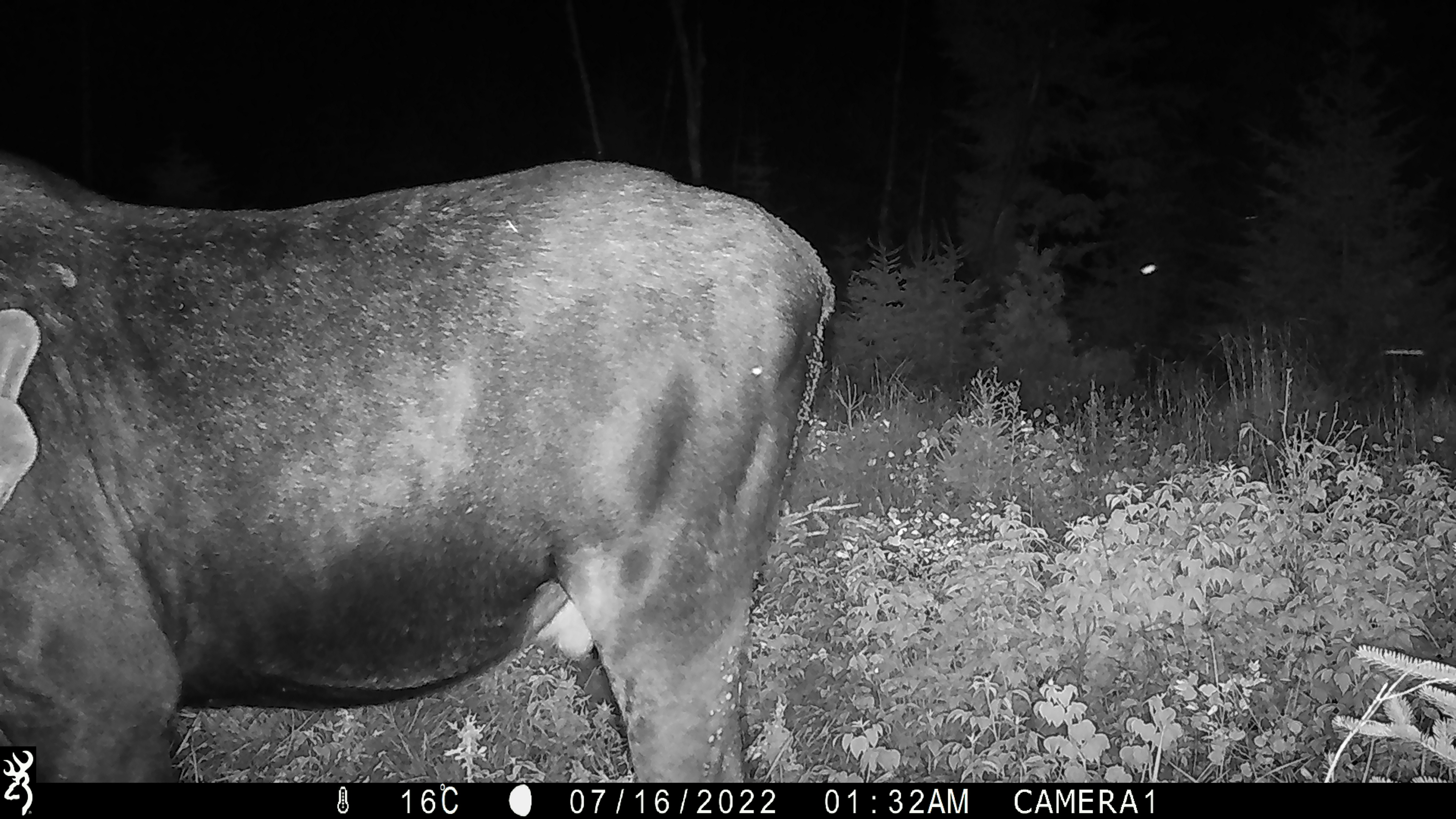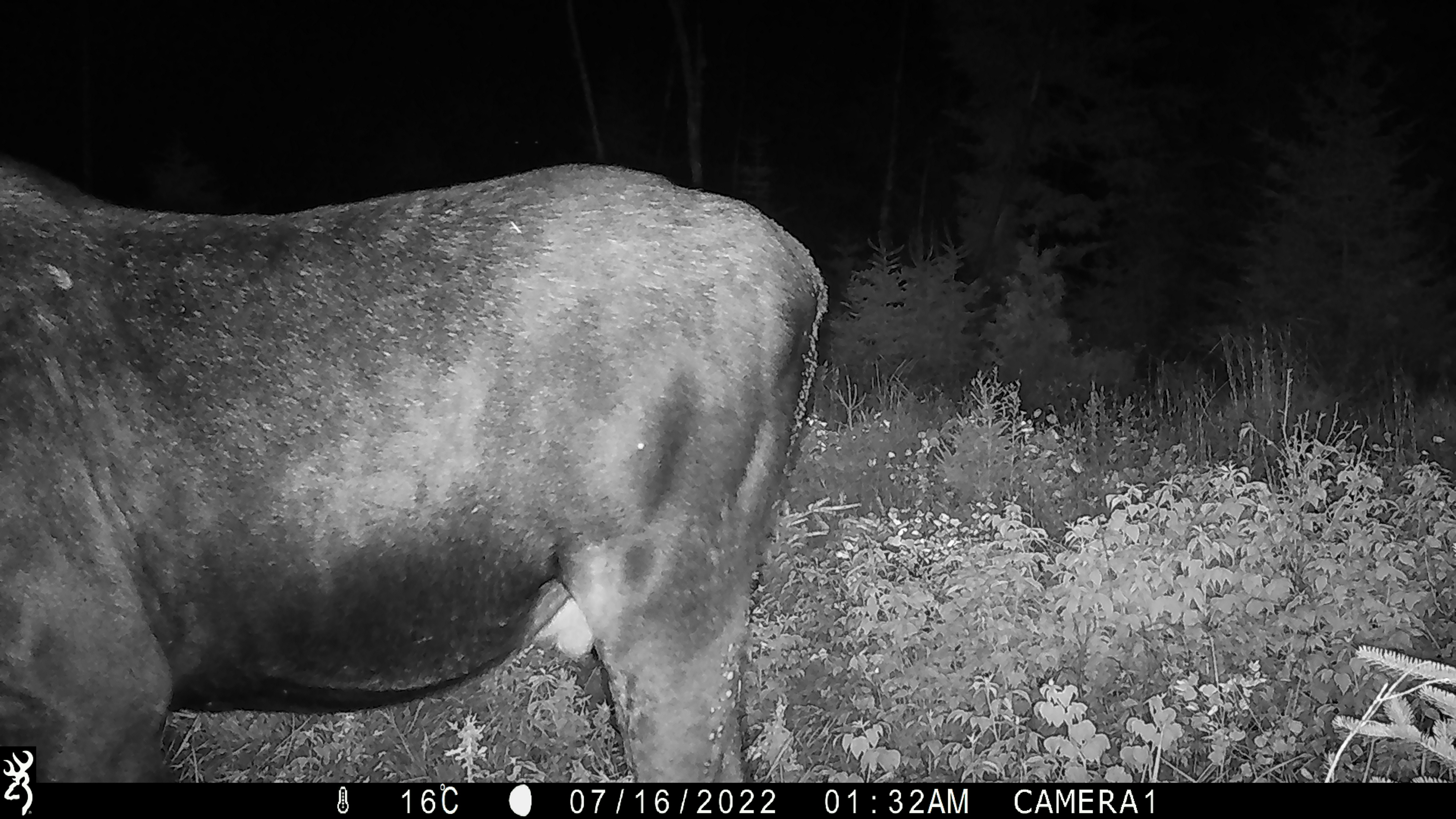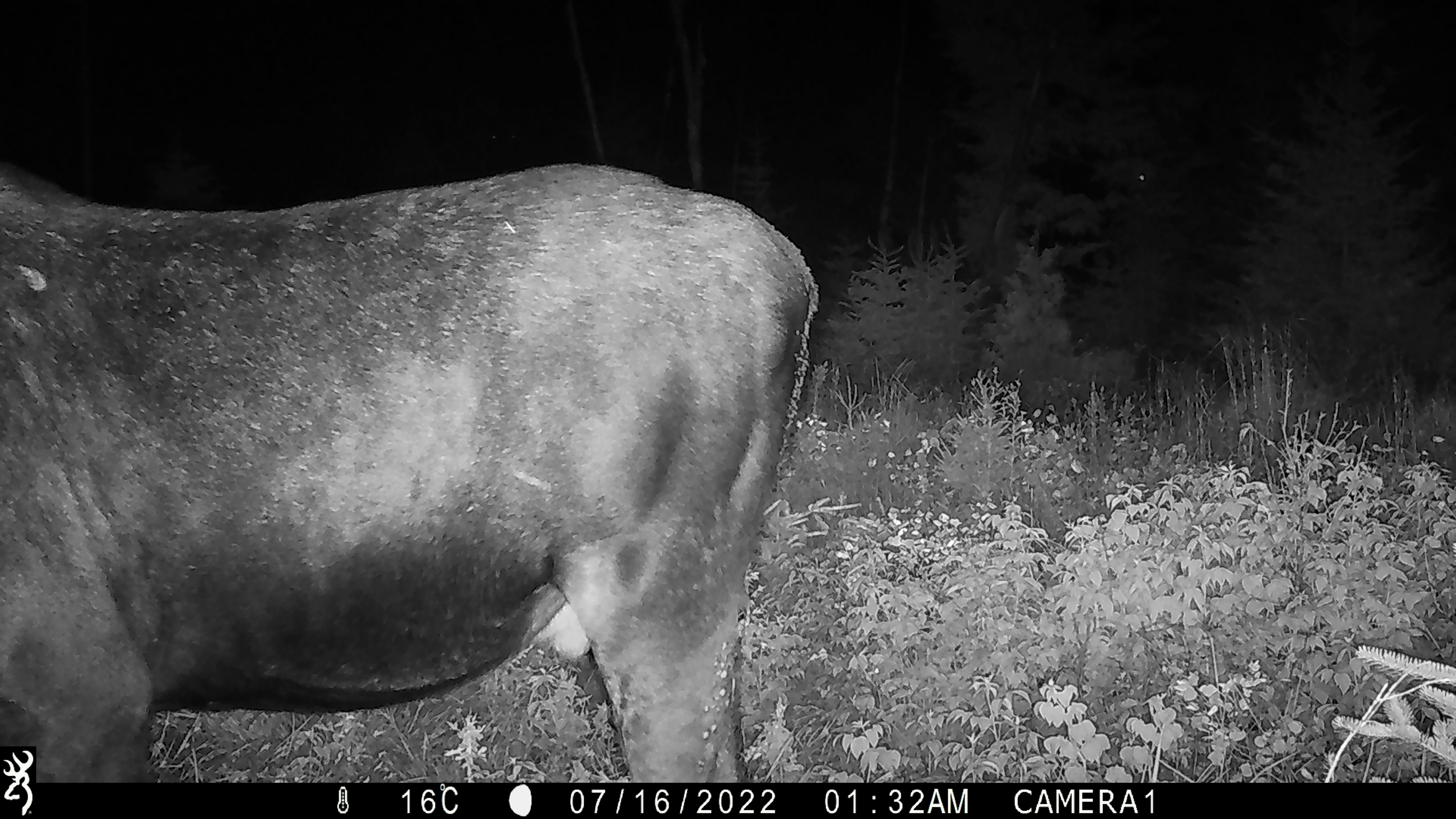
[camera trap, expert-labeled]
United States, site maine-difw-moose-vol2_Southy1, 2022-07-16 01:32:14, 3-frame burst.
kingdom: Animalia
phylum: Chordata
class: Mammalia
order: Artiodactyla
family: Cervidae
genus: Alces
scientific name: Alces alces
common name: moose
Moose (Alces alces).